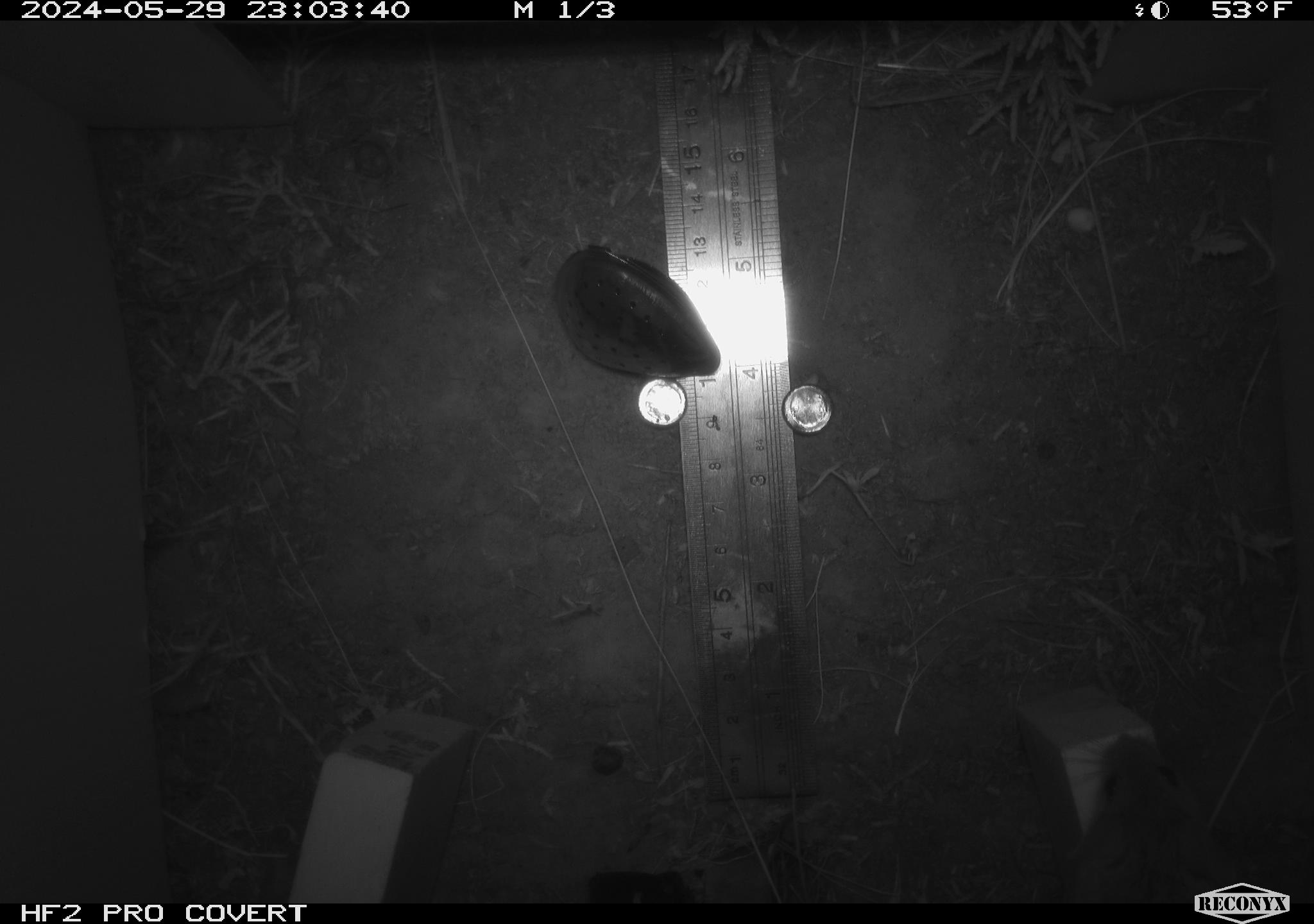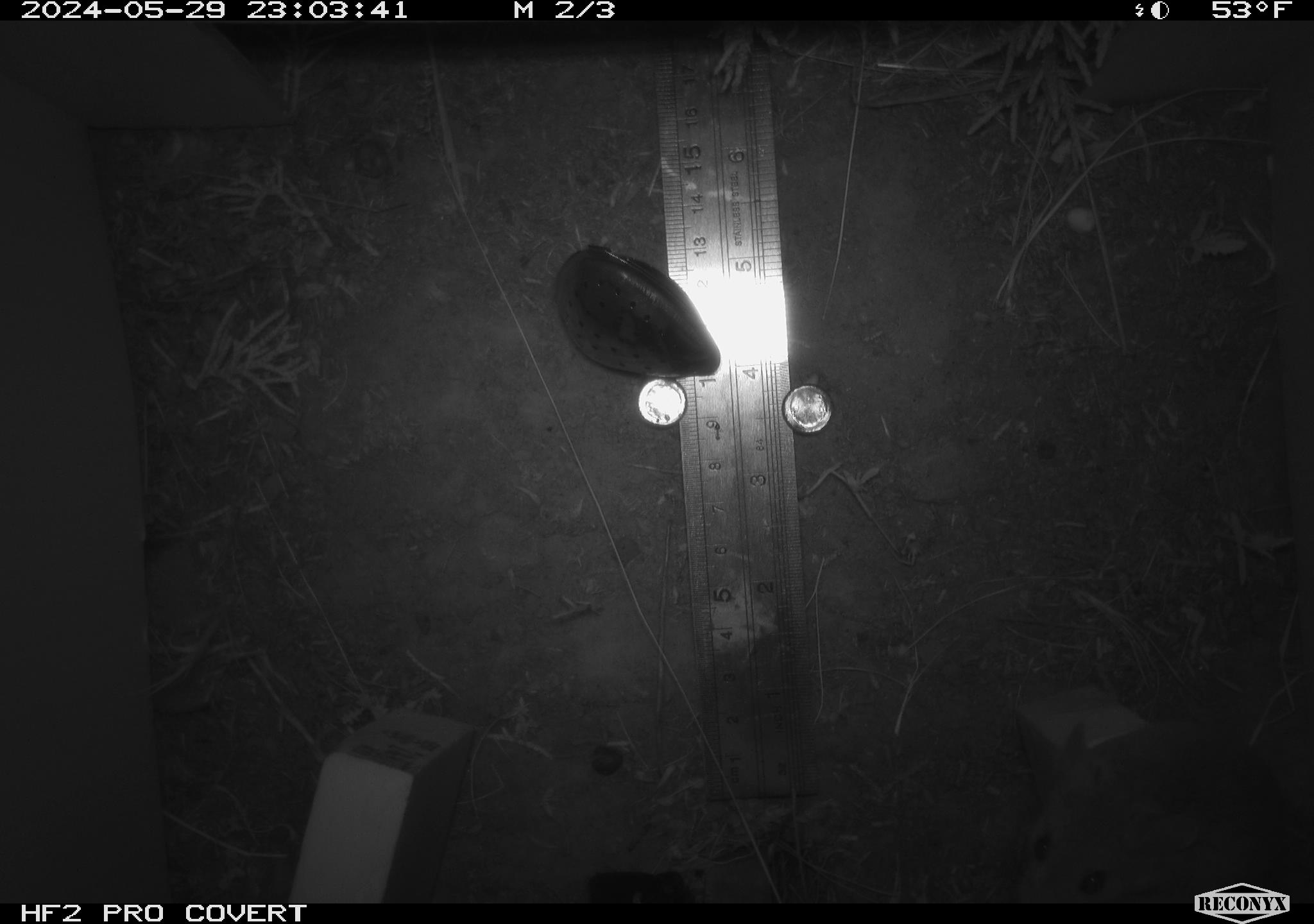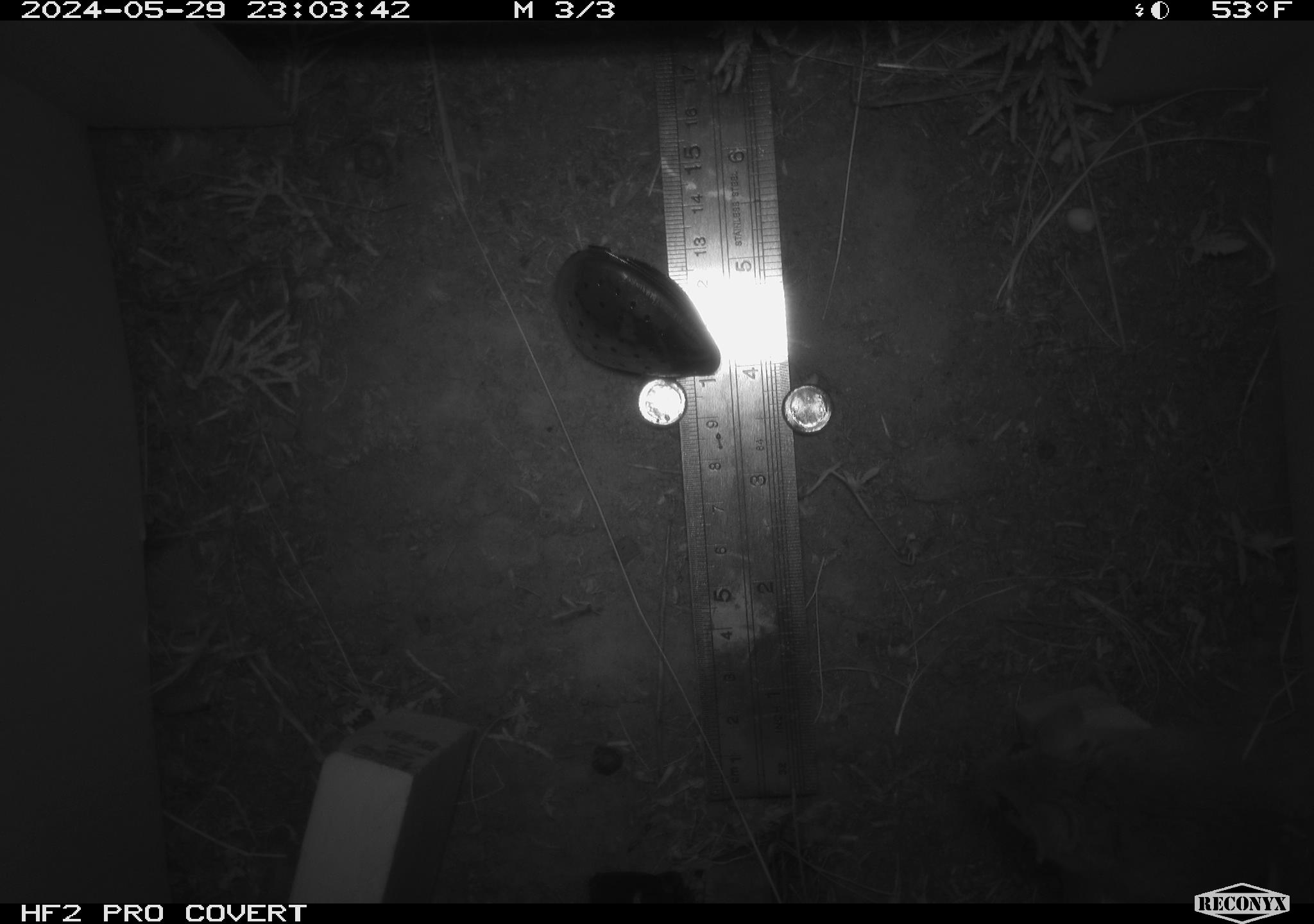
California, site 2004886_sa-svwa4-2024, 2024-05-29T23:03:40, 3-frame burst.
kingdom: Animalia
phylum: Chordata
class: Mammalia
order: Rodentia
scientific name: Rodentia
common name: mouse species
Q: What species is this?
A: Mouse species (Rodentia).